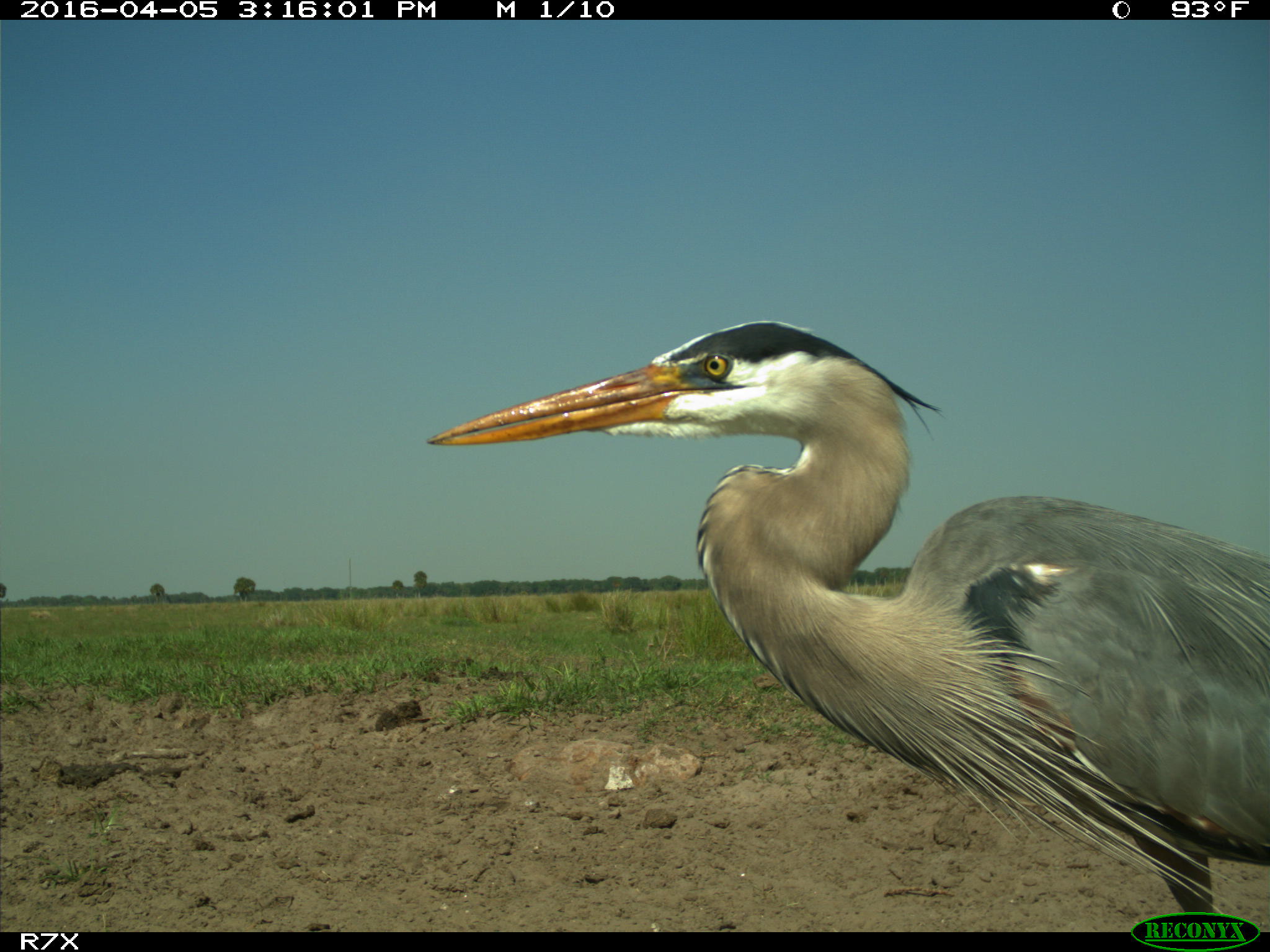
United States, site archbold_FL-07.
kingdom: Animalia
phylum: Chordata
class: Aves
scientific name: Aves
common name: birds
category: unidentified bird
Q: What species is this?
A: Unidentified bird (birds) (Aves).